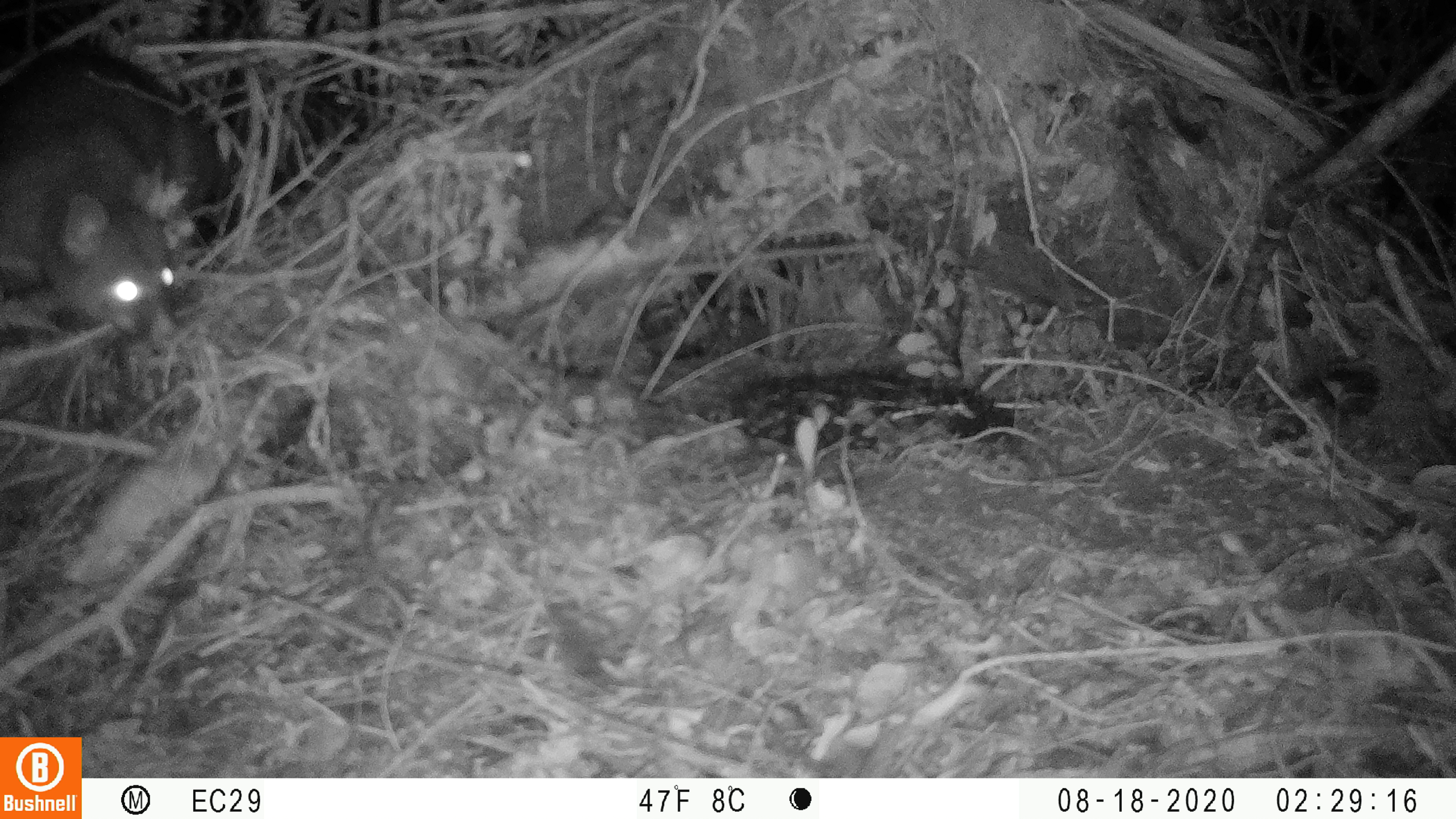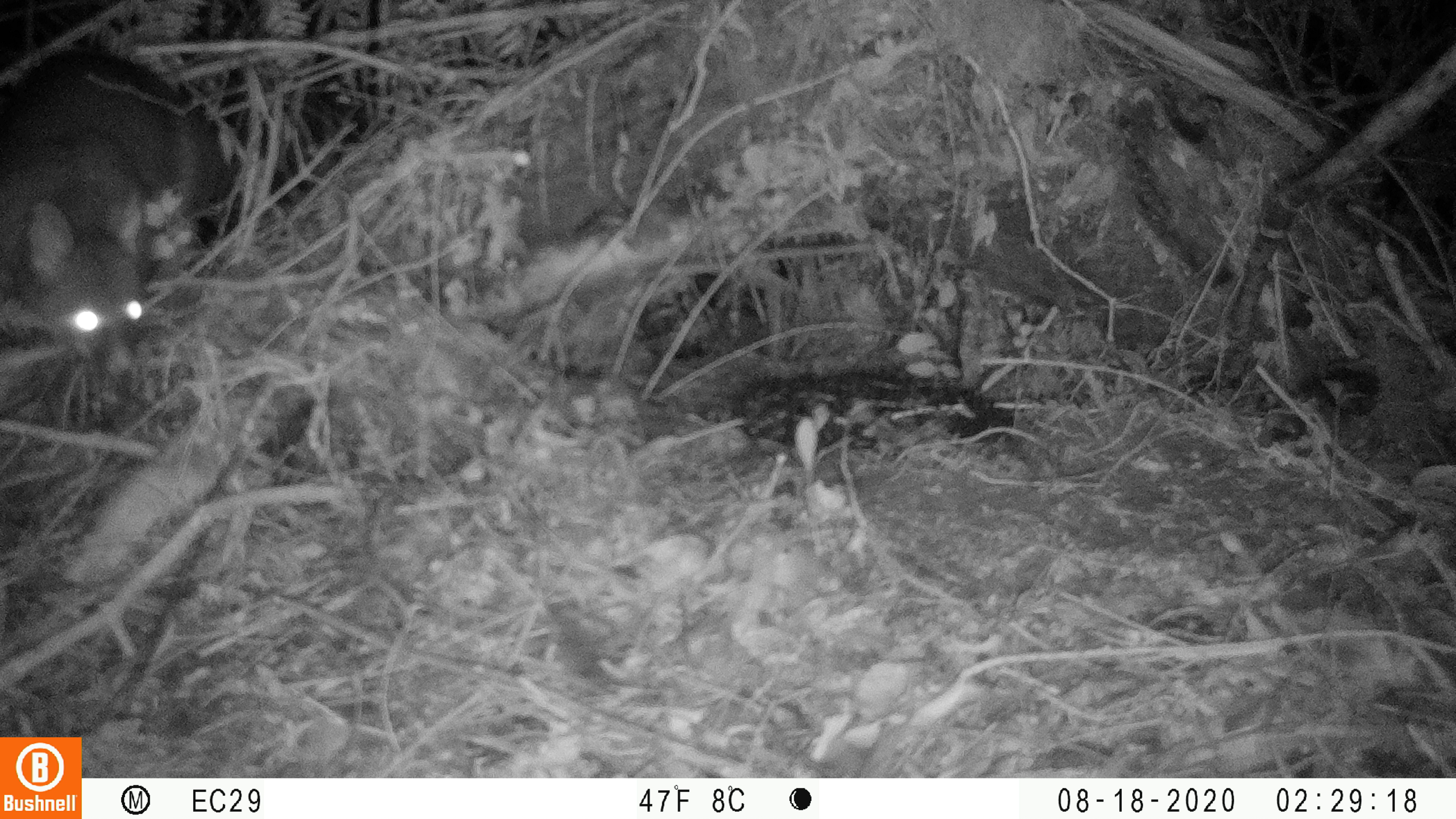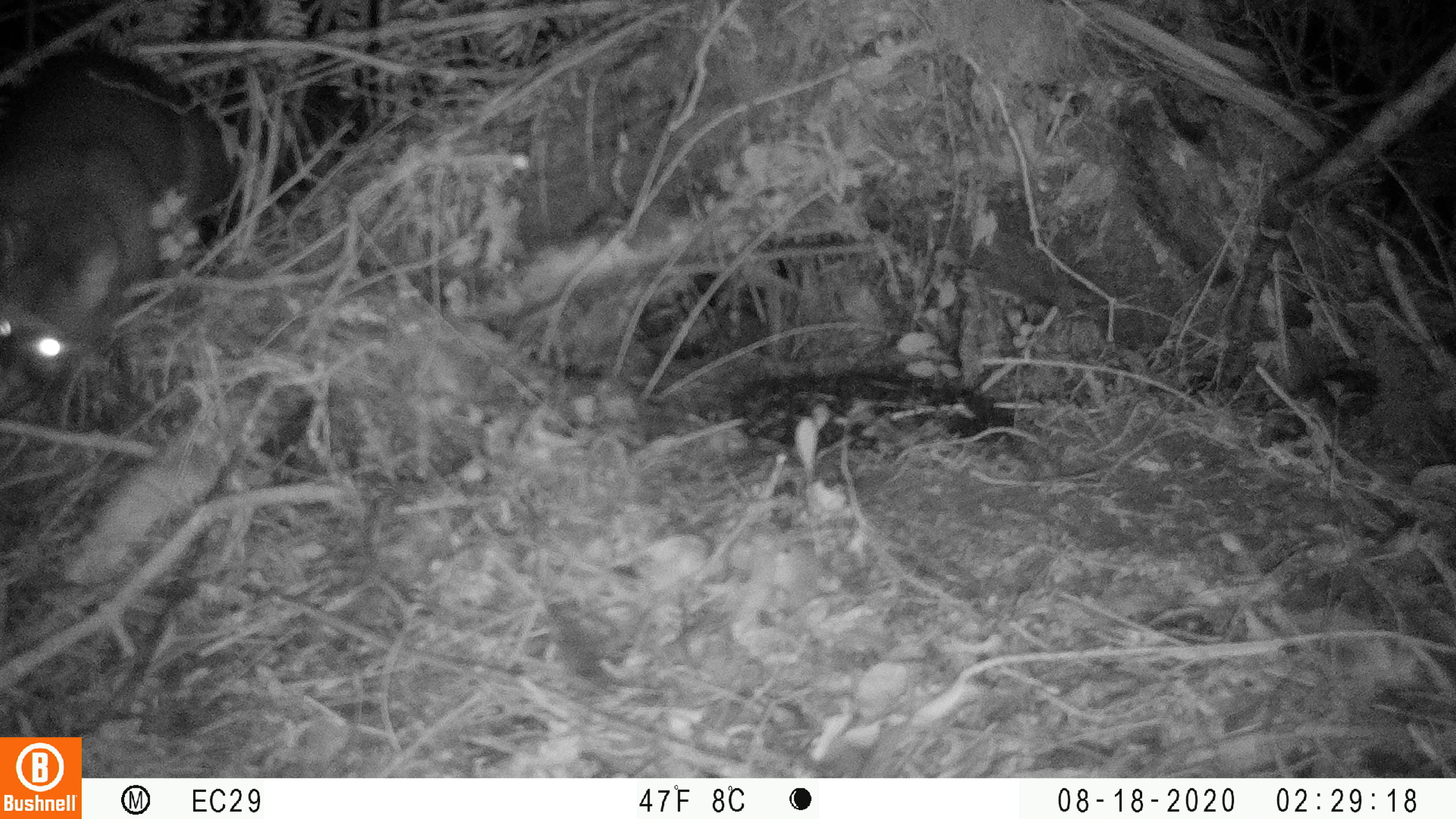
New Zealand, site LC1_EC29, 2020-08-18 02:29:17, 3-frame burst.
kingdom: Animalia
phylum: Chordata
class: Mammalia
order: Diprotodontia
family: Phalangeridae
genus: Trichosurus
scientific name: Trichosurus vulpecula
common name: common brushtail possum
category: possum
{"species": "possum (common brushtail possum) (Trichosurus vulpecula)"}